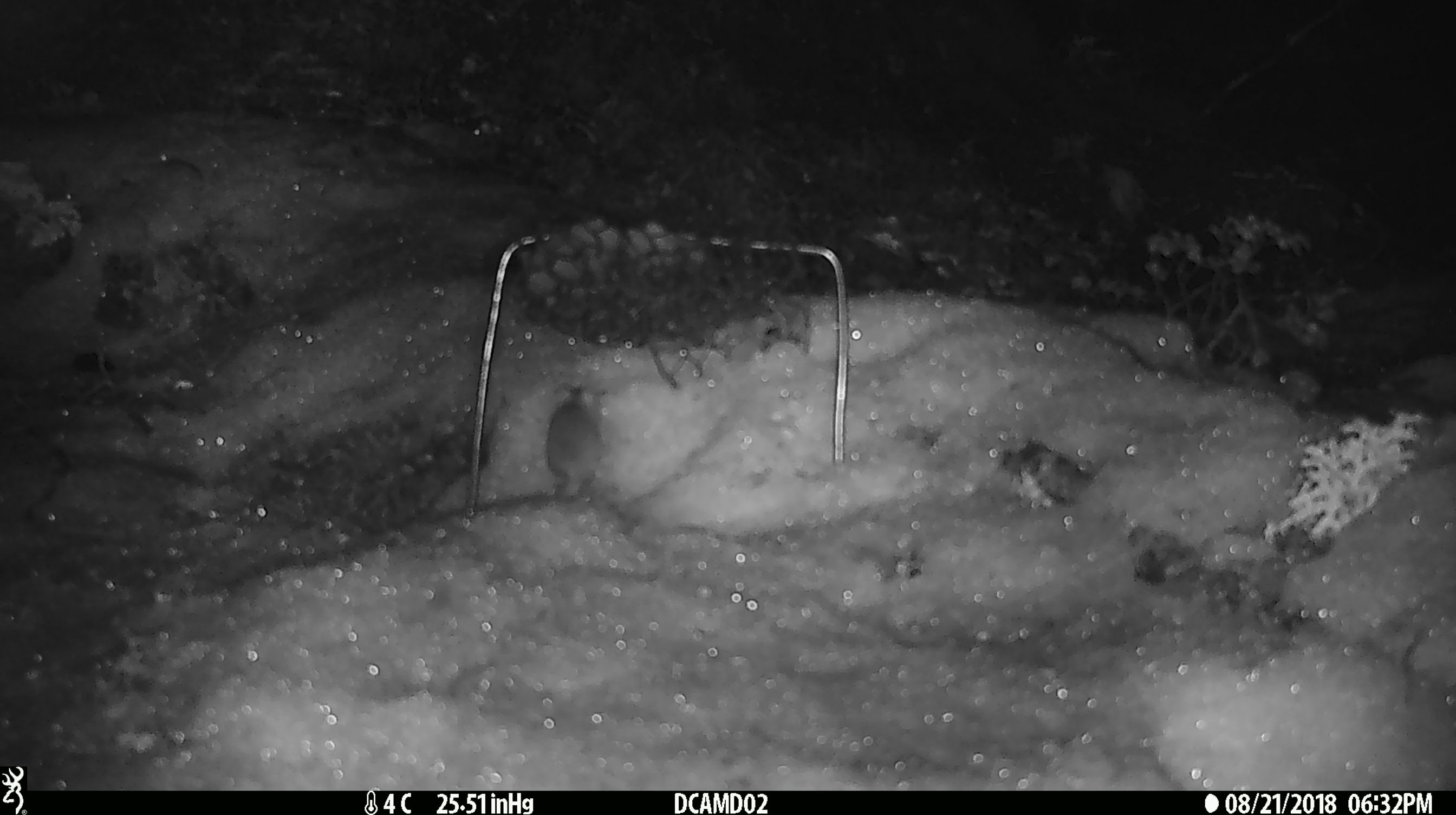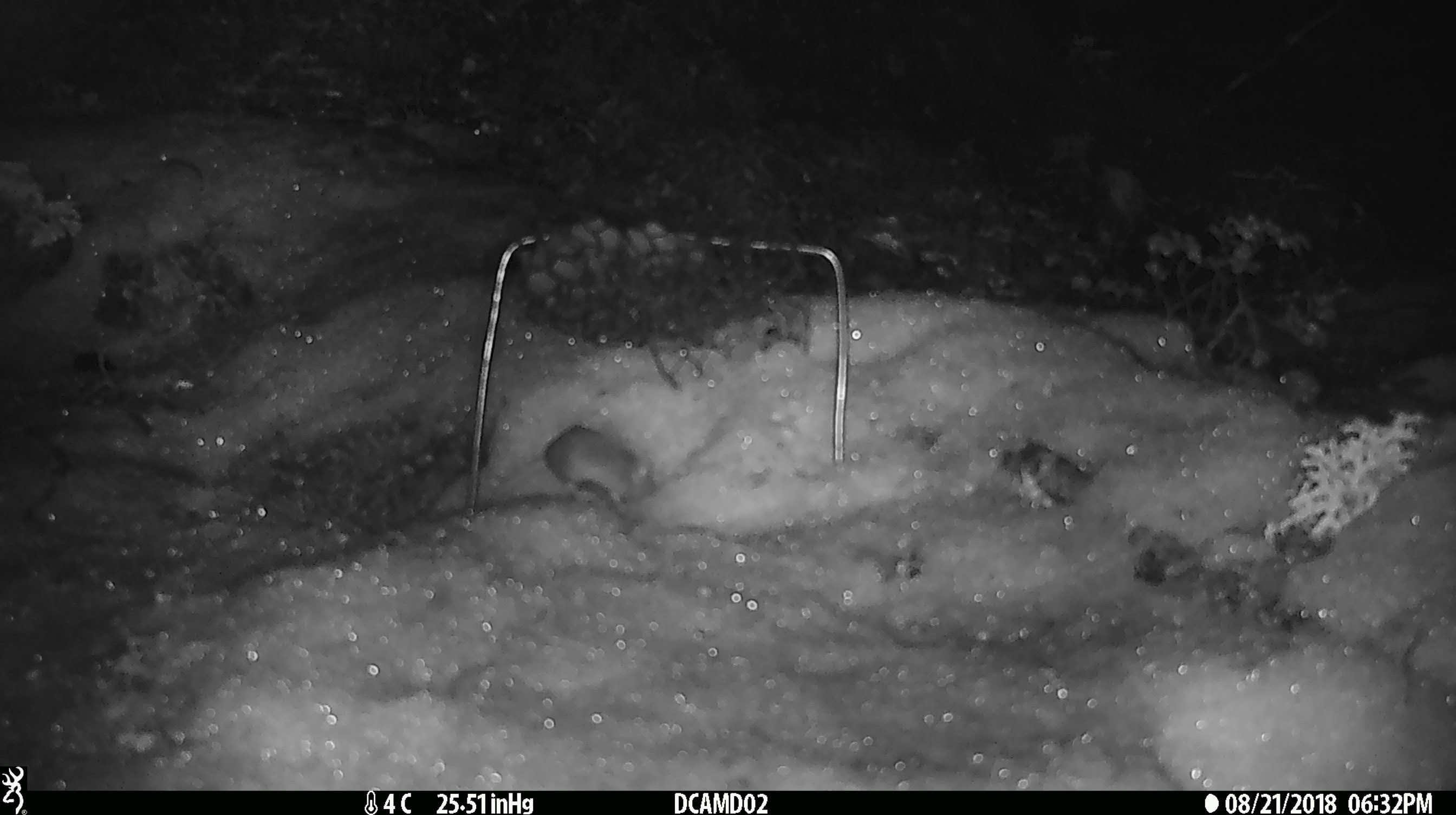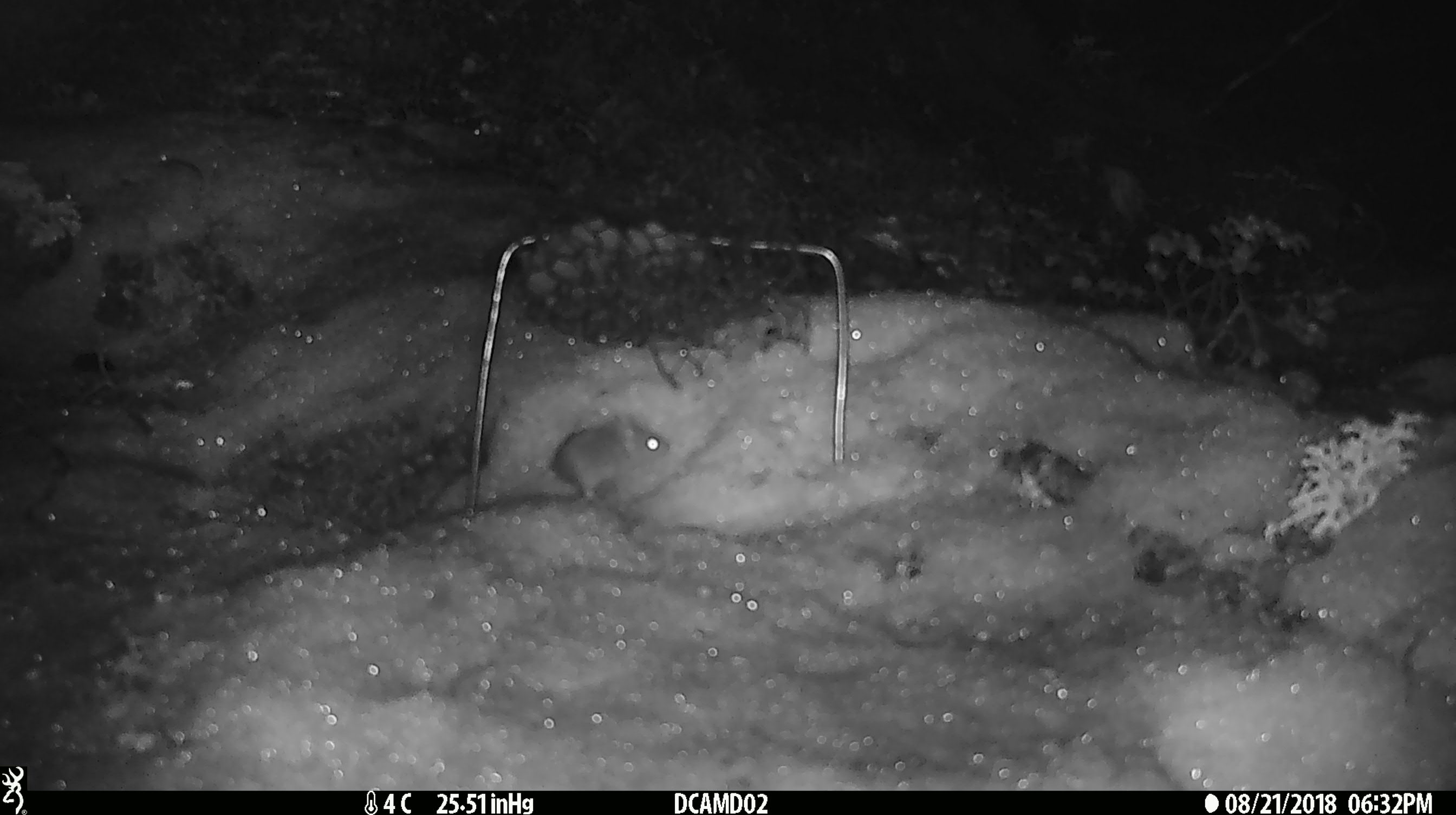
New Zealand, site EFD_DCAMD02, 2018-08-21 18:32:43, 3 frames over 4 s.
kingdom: Animalia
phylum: Chordata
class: Mammalia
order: Rodentia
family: Muridae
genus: Mus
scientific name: Mus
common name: mouse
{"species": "mouse (Mus)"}